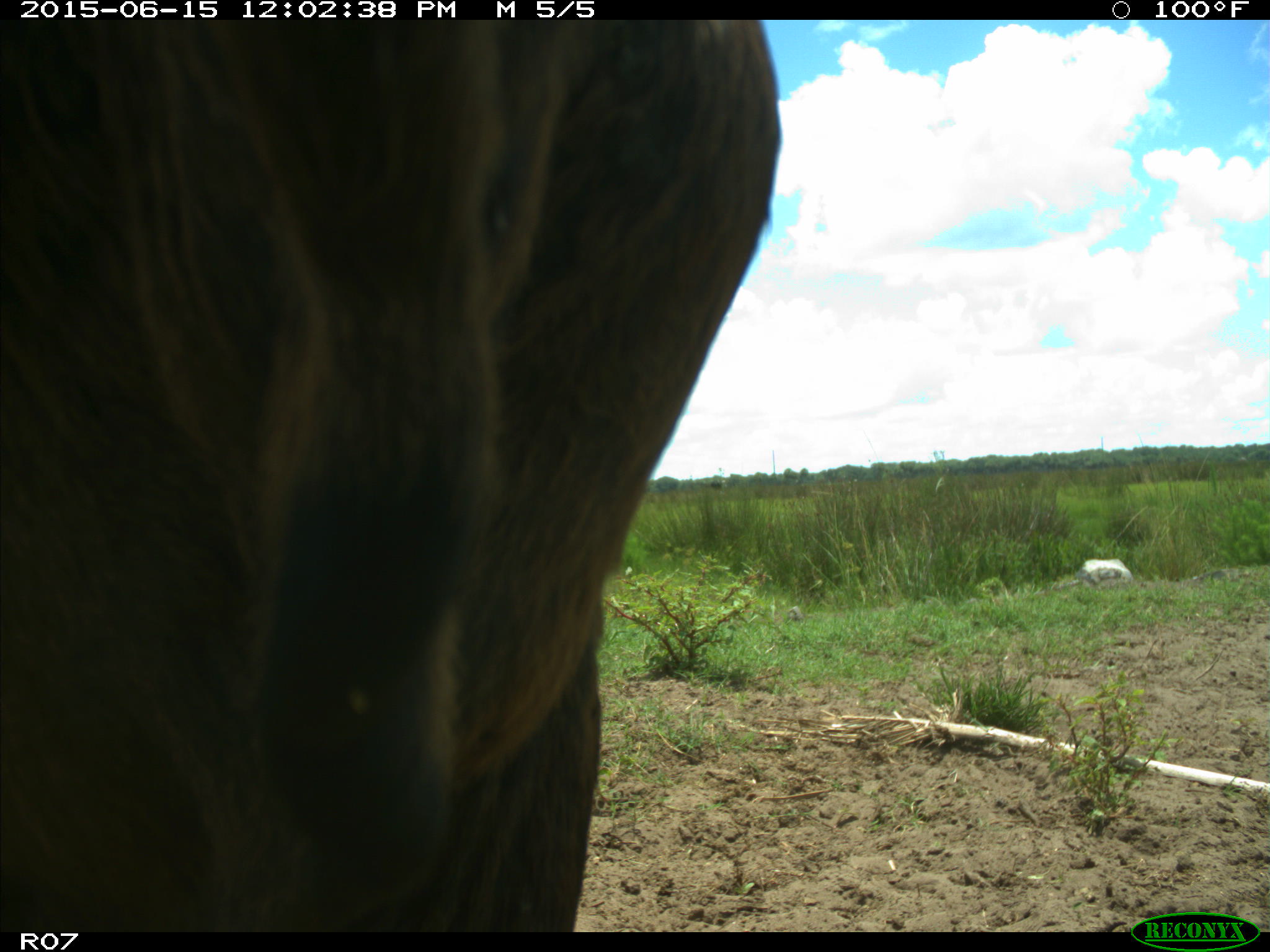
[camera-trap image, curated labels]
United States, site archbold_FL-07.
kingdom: Animalia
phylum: Chordata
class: Mammalia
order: Artiodactyla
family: Bovidae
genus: Bos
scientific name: Bos taurus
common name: domestic cow